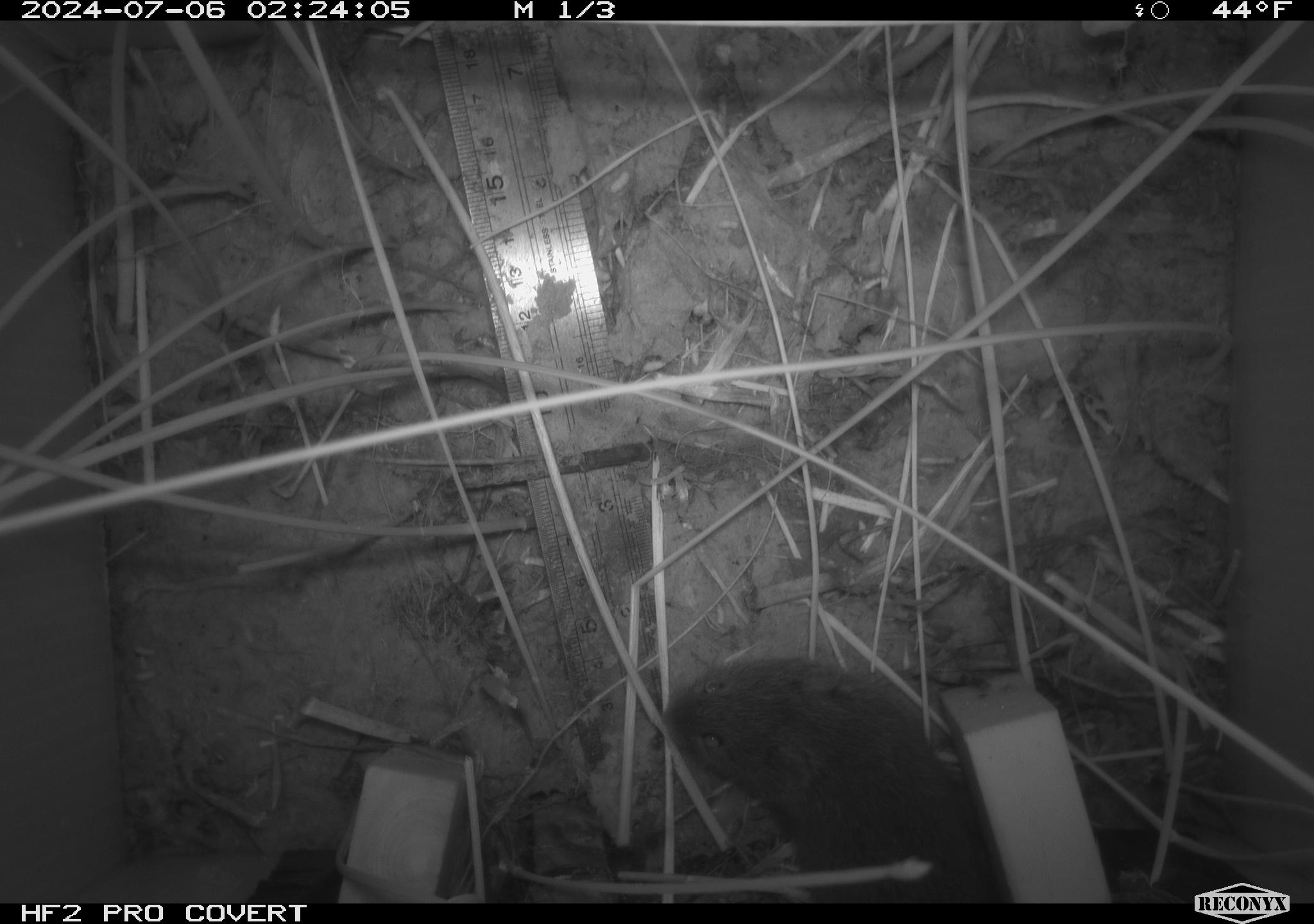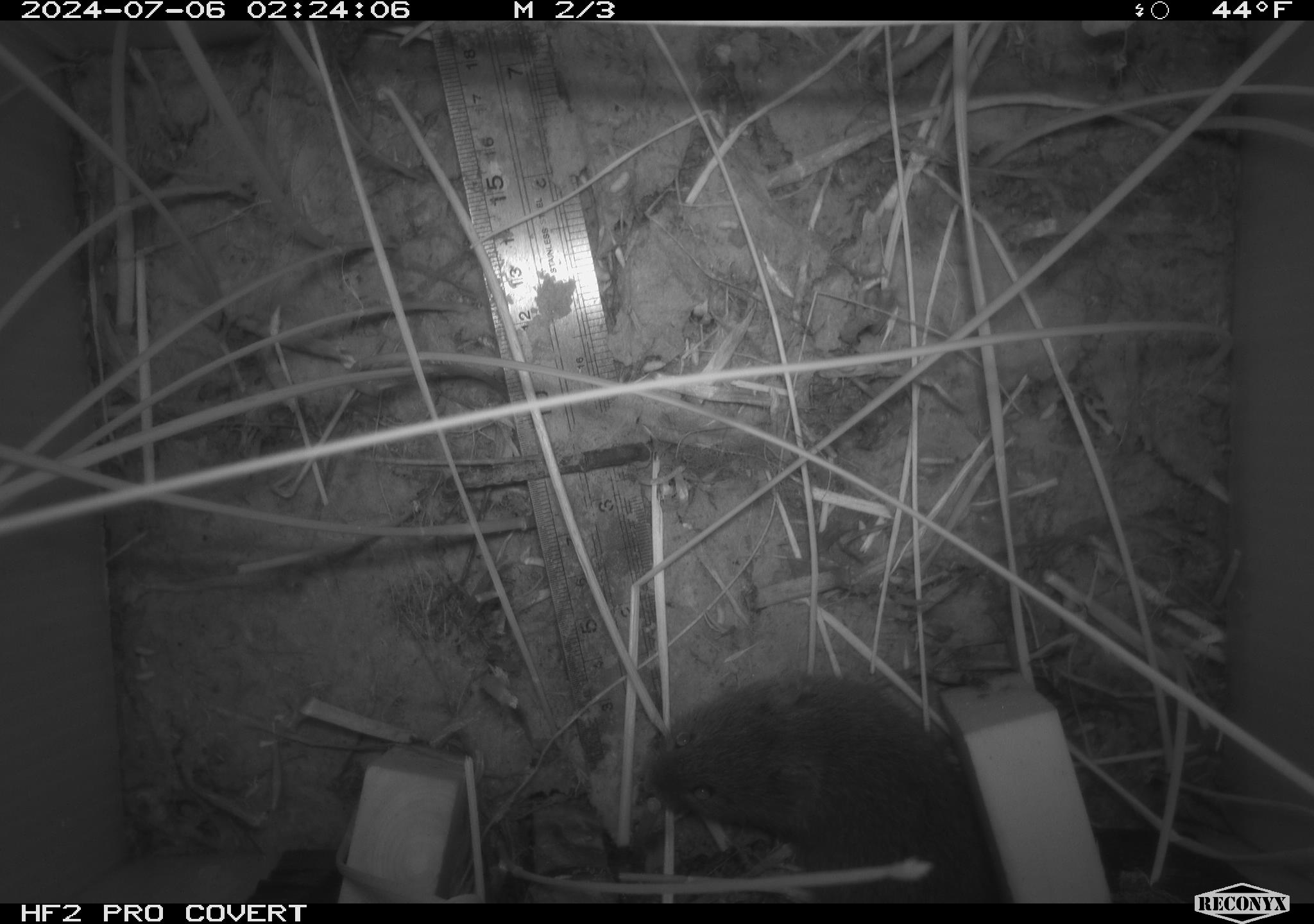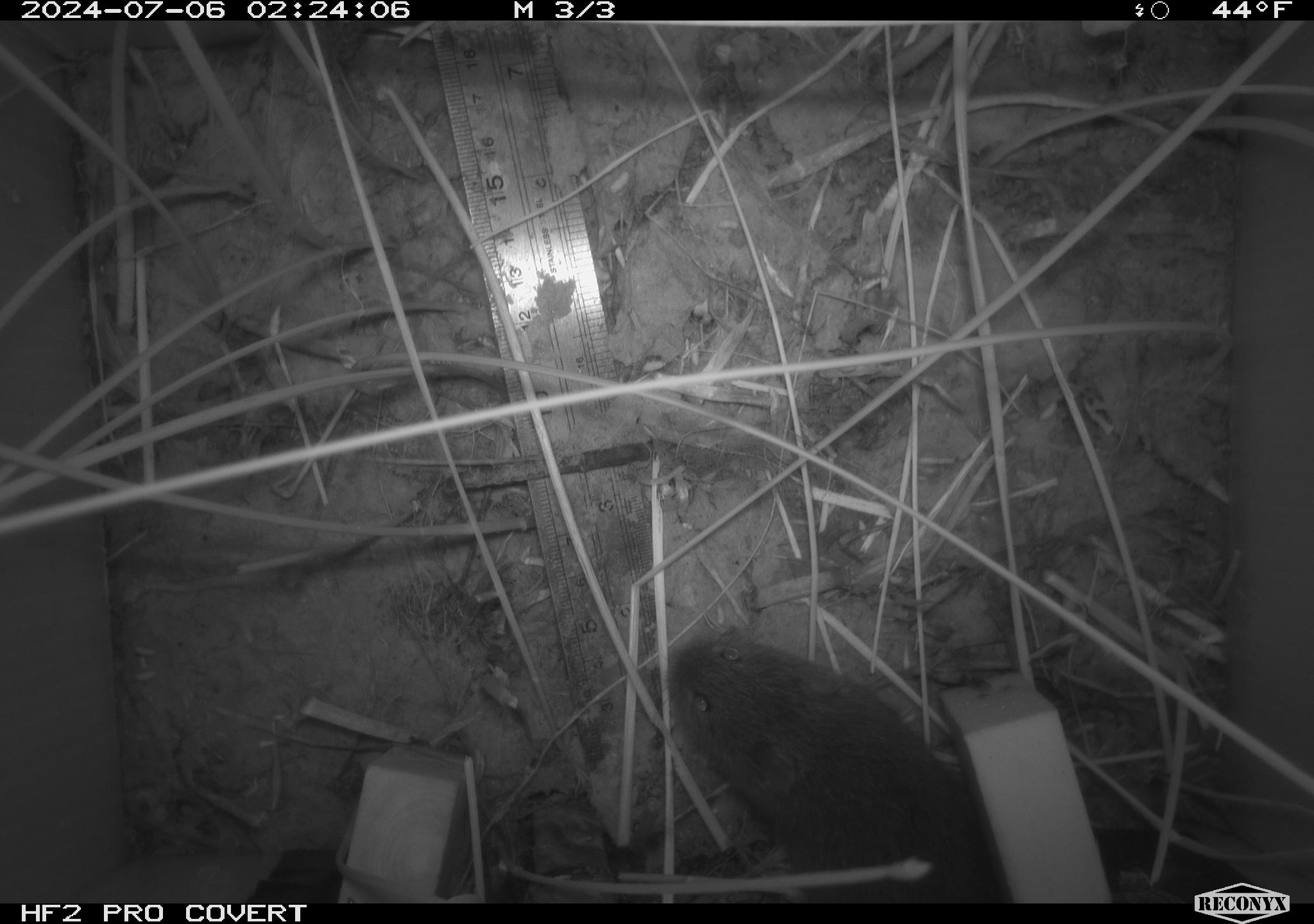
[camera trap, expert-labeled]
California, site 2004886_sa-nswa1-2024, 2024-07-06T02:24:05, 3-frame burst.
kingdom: Animalia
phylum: Chordata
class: Mammalia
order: Rodentia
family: Cricetidae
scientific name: Arvicolinae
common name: voles, lemmings, and muskrats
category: arvicolinae subfamily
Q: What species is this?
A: Arvicolinae subfamily (voles, lemmings, and muskrats) (Arvicolinae).